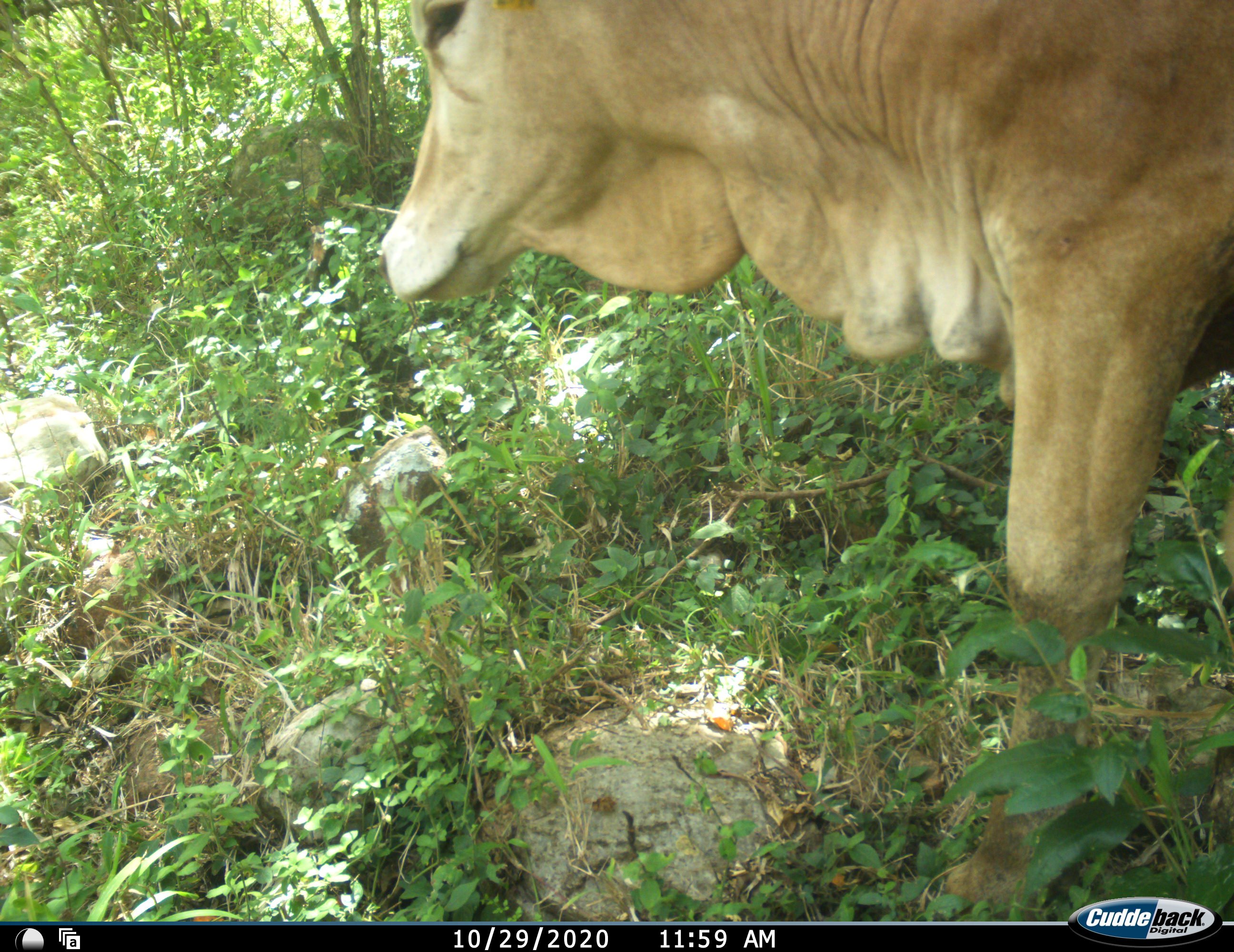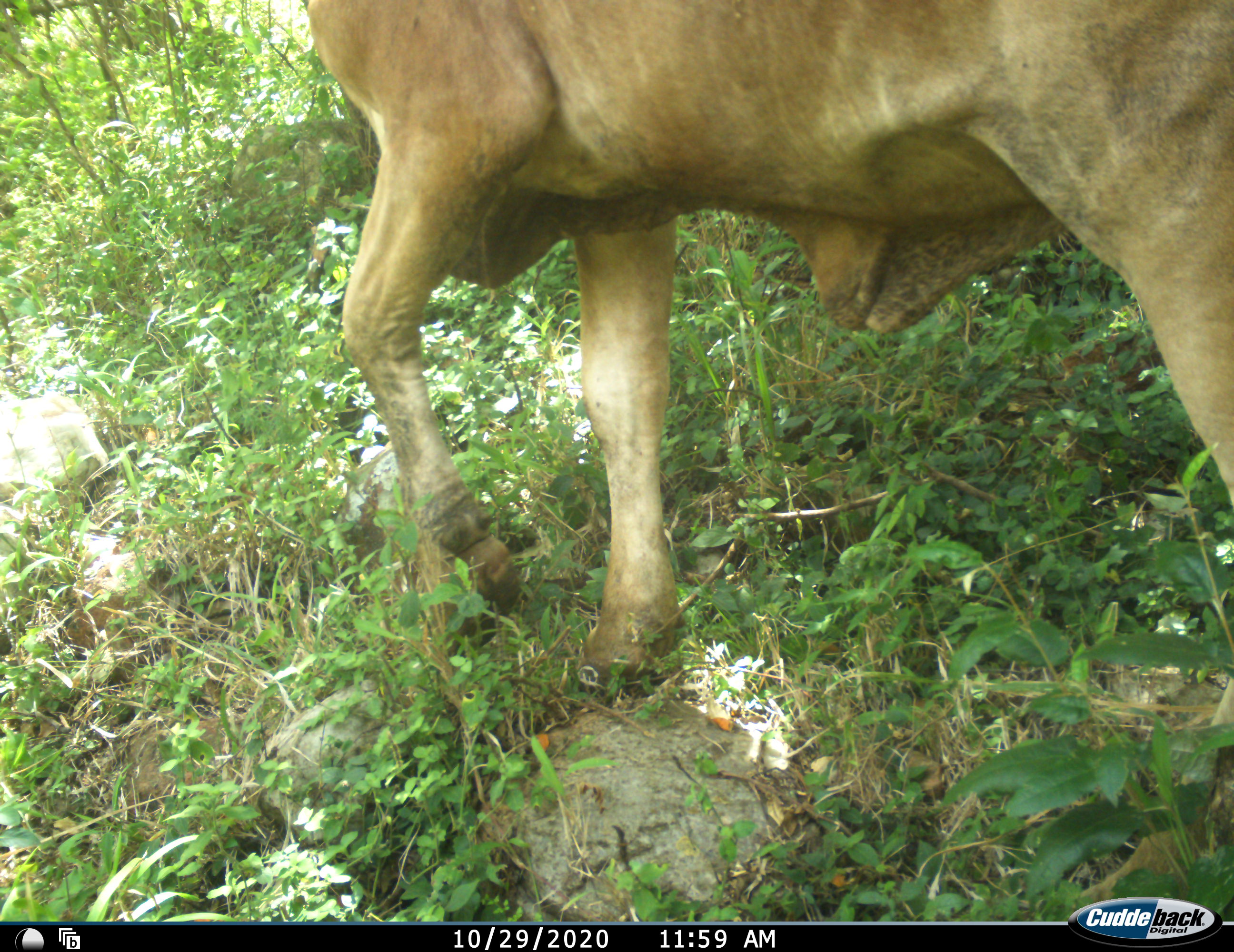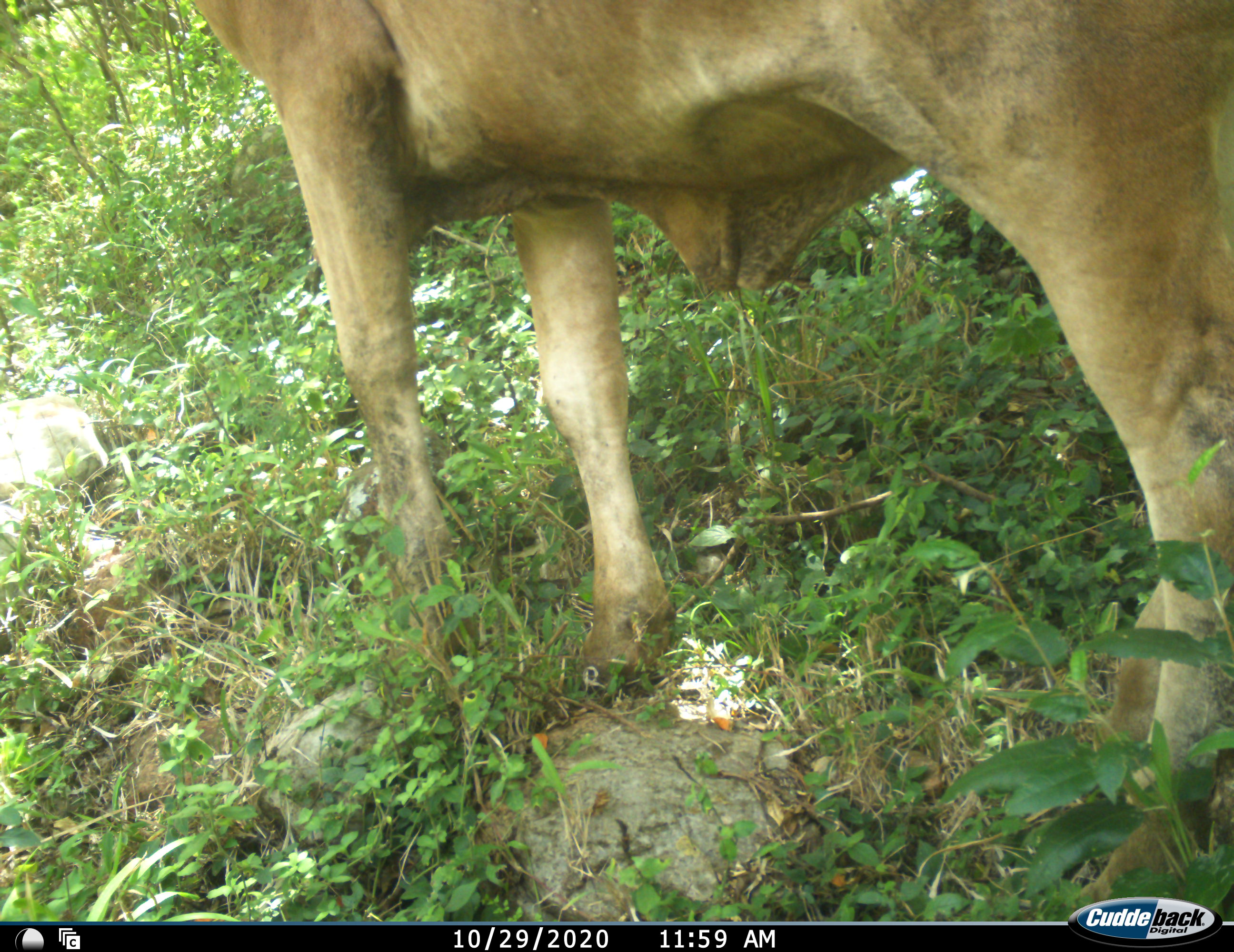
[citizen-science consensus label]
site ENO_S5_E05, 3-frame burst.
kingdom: Animalia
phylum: Chordata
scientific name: Vertebrata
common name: domestic animal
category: domesticanimal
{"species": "domesticanimal (domestic animal) (Vertebrata)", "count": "1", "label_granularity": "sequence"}